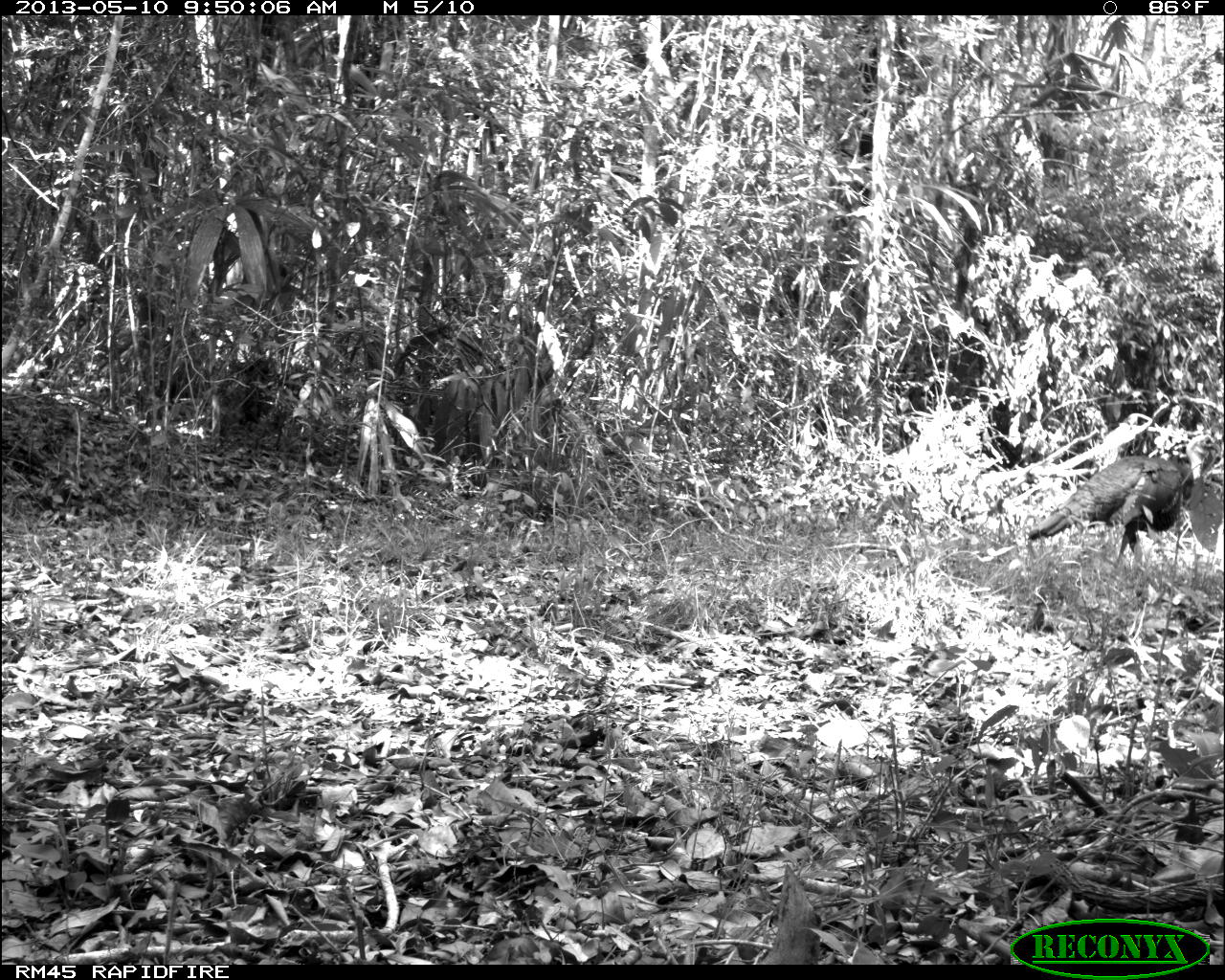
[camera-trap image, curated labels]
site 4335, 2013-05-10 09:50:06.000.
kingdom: Animalia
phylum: Chordata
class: Aves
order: Galliformes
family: Phasianidae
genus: Meleagris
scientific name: Meleagris ocellata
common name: ocellated turkey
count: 1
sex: male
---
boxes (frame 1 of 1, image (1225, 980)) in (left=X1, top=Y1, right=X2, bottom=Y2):
meleagris ocellata: (left=1025, top=450, right=1194, bottom=569)